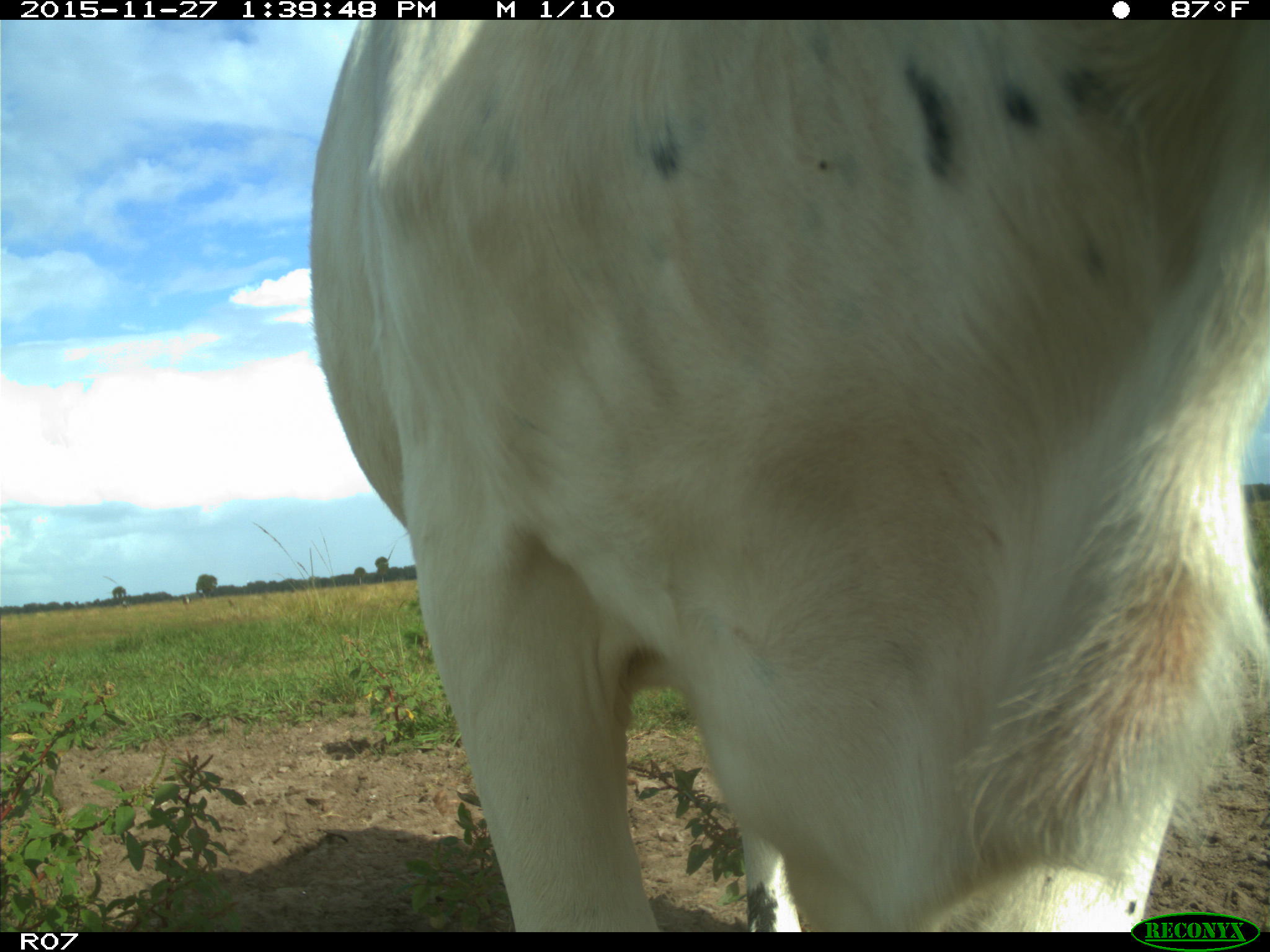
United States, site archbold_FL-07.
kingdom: Animalia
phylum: Chordata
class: Mammalia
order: Artiodactyla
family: Bovidae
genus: Bos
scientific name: Bos taurus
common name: domestic cow